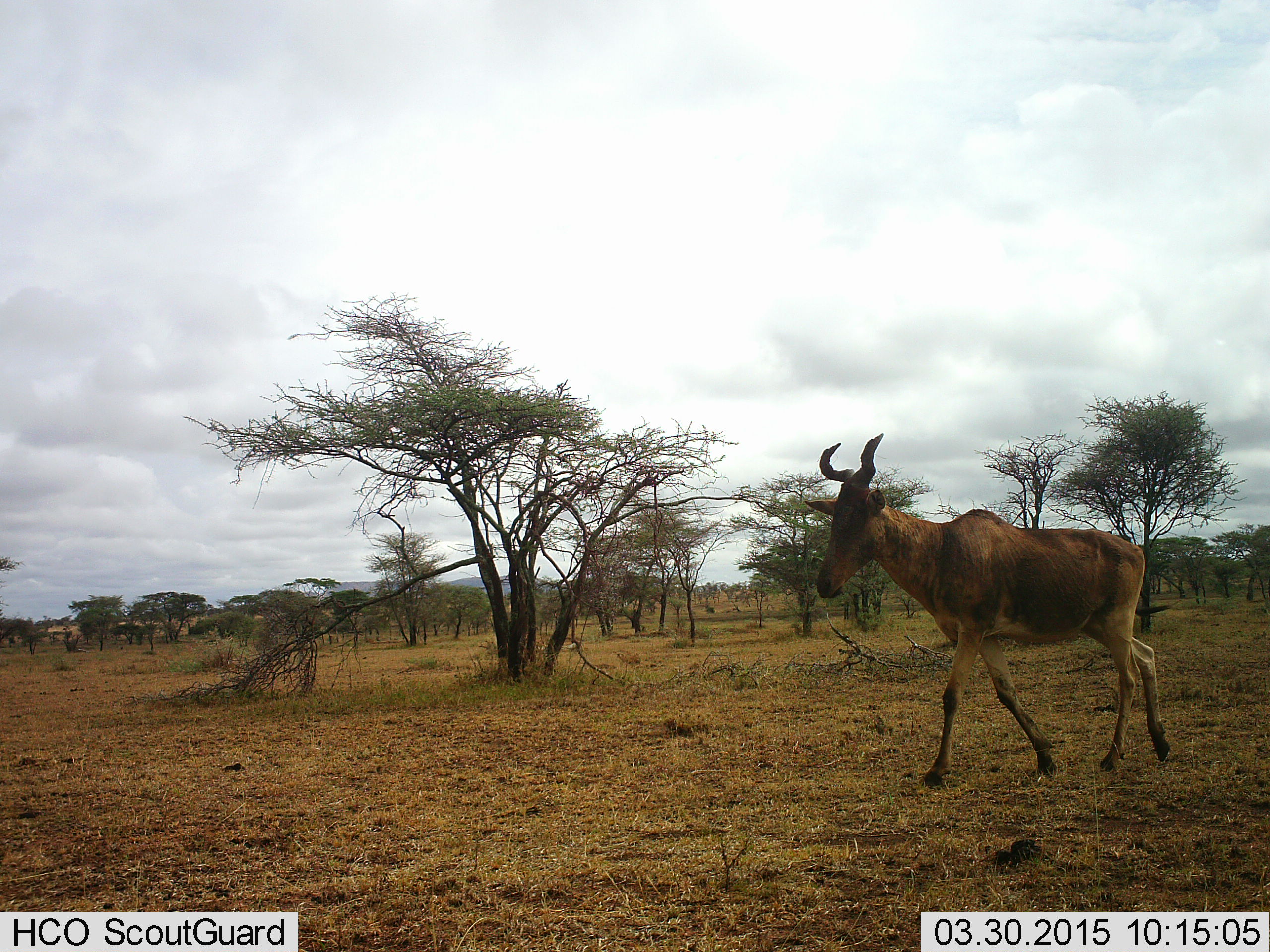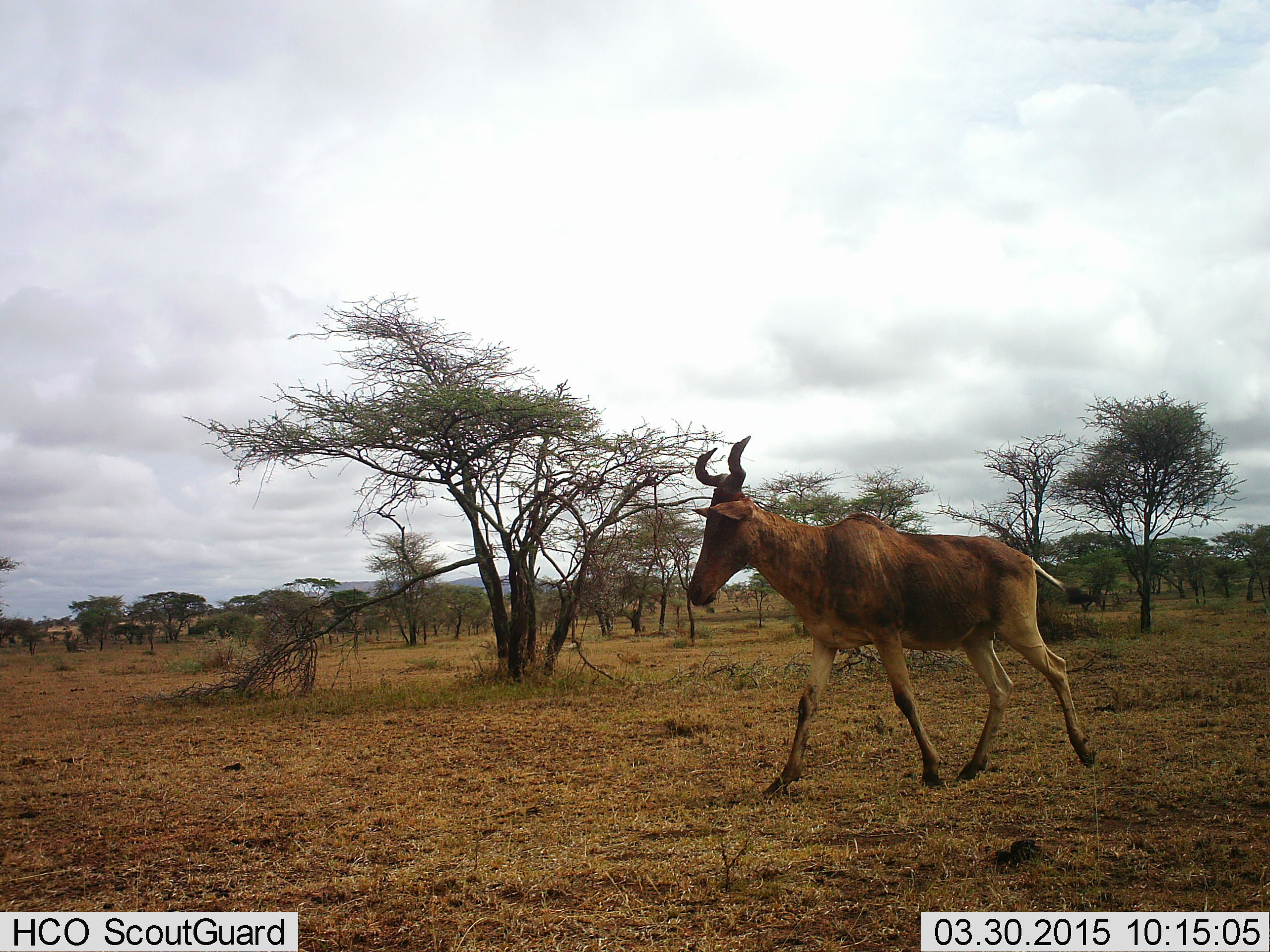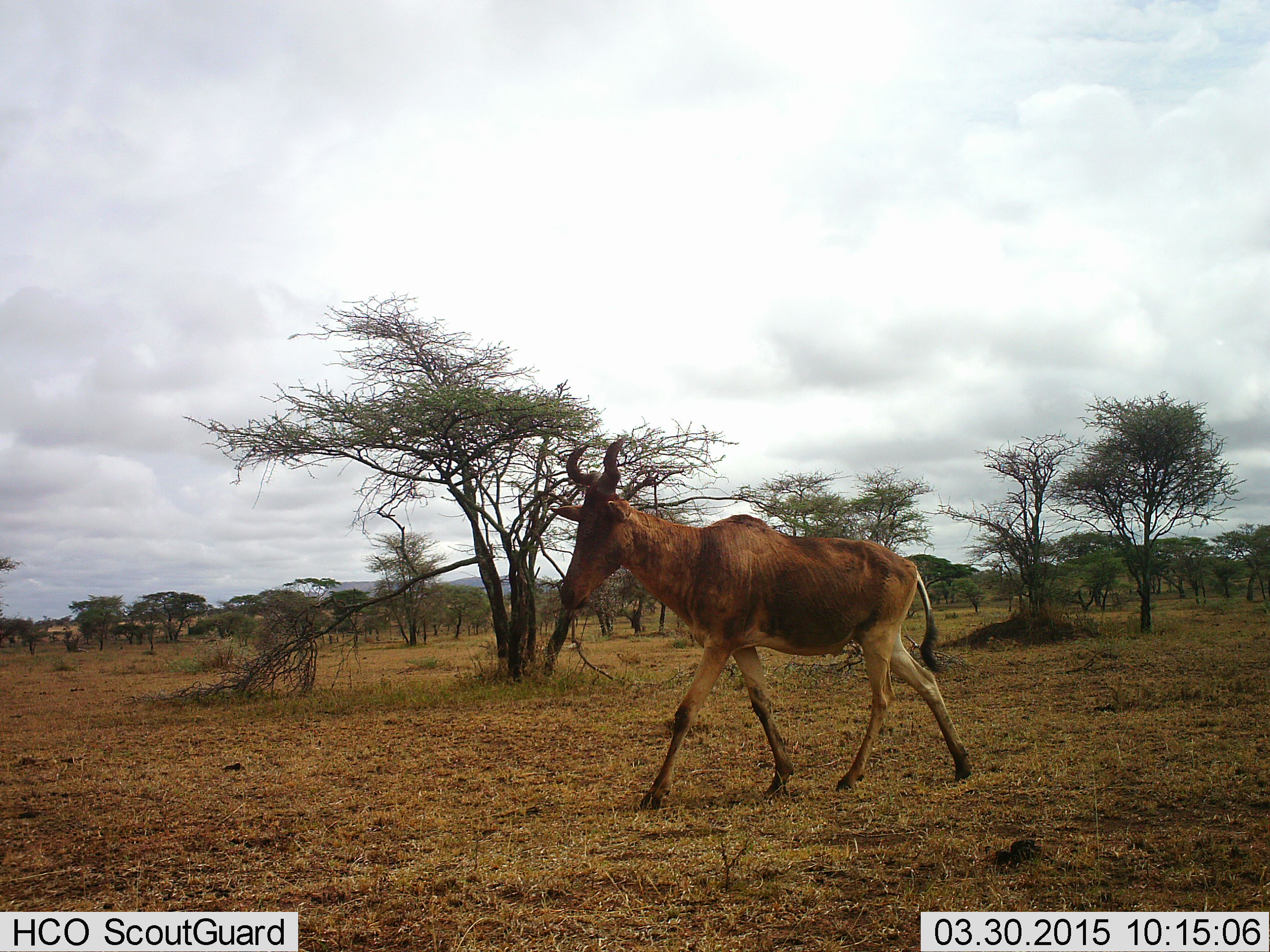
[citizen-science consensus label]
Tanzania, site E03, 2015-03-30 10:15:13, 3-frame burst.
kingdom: Animalia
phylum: Chordata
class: Mammalia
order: Artiodactyla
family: Bovidae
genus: Alcelaphus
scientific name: Alcelaphus buselaphus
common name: hartebeest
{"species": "hartebeest (Alcelaphus buselaphus)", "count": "1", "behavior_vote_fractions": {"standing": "0%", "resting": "0%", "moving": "100%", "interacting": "0%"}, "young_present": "0%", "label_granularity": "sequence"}